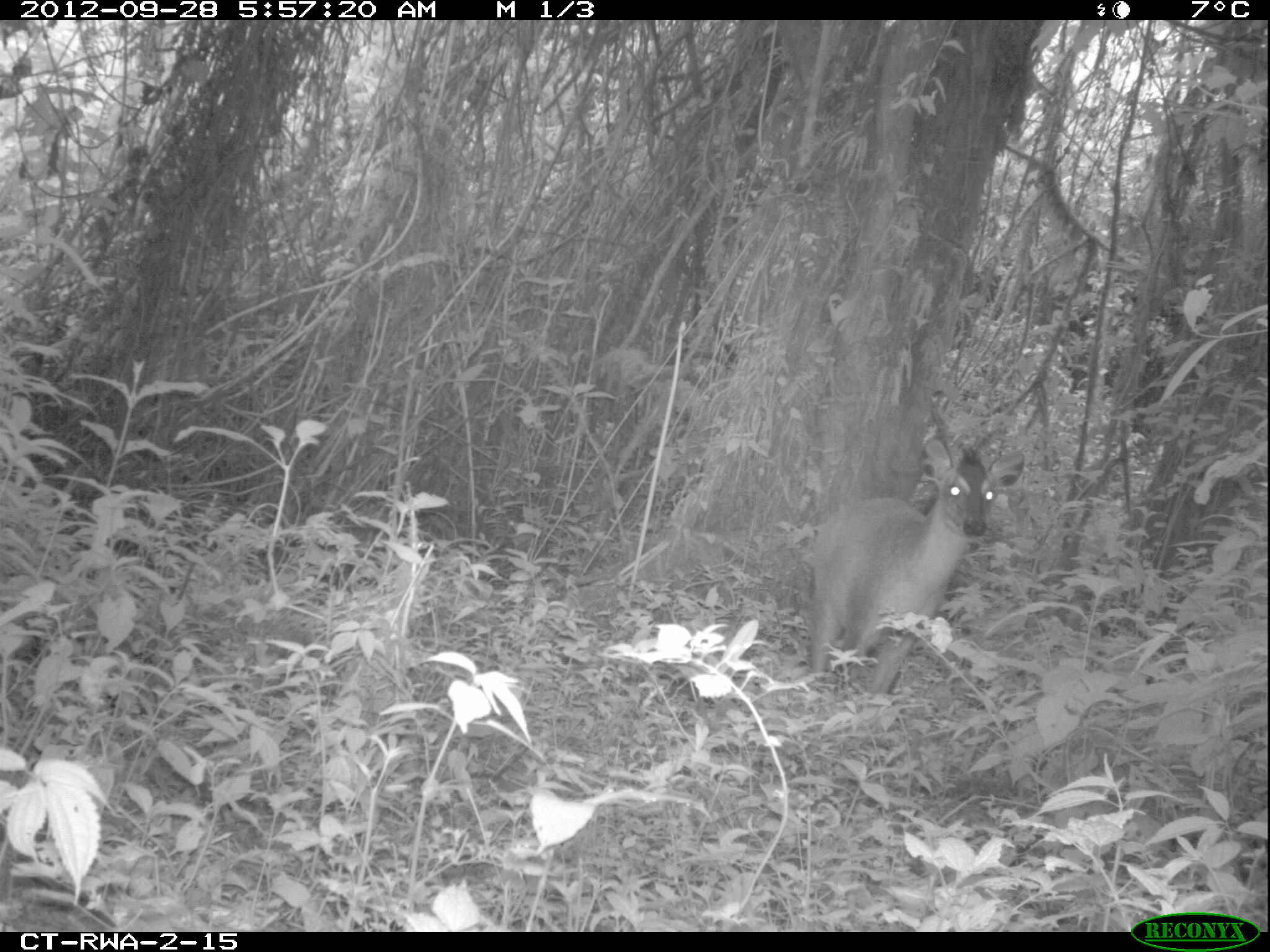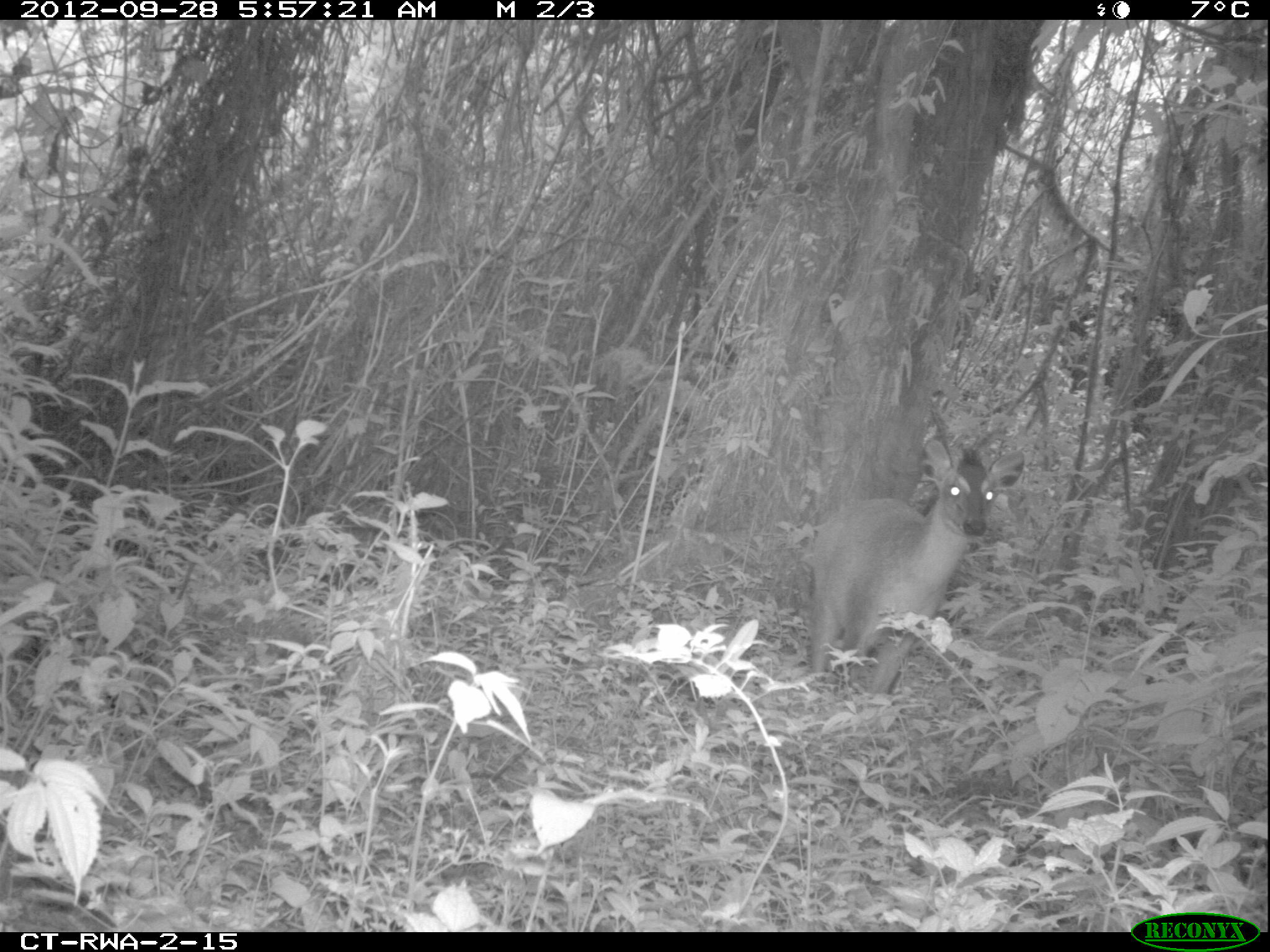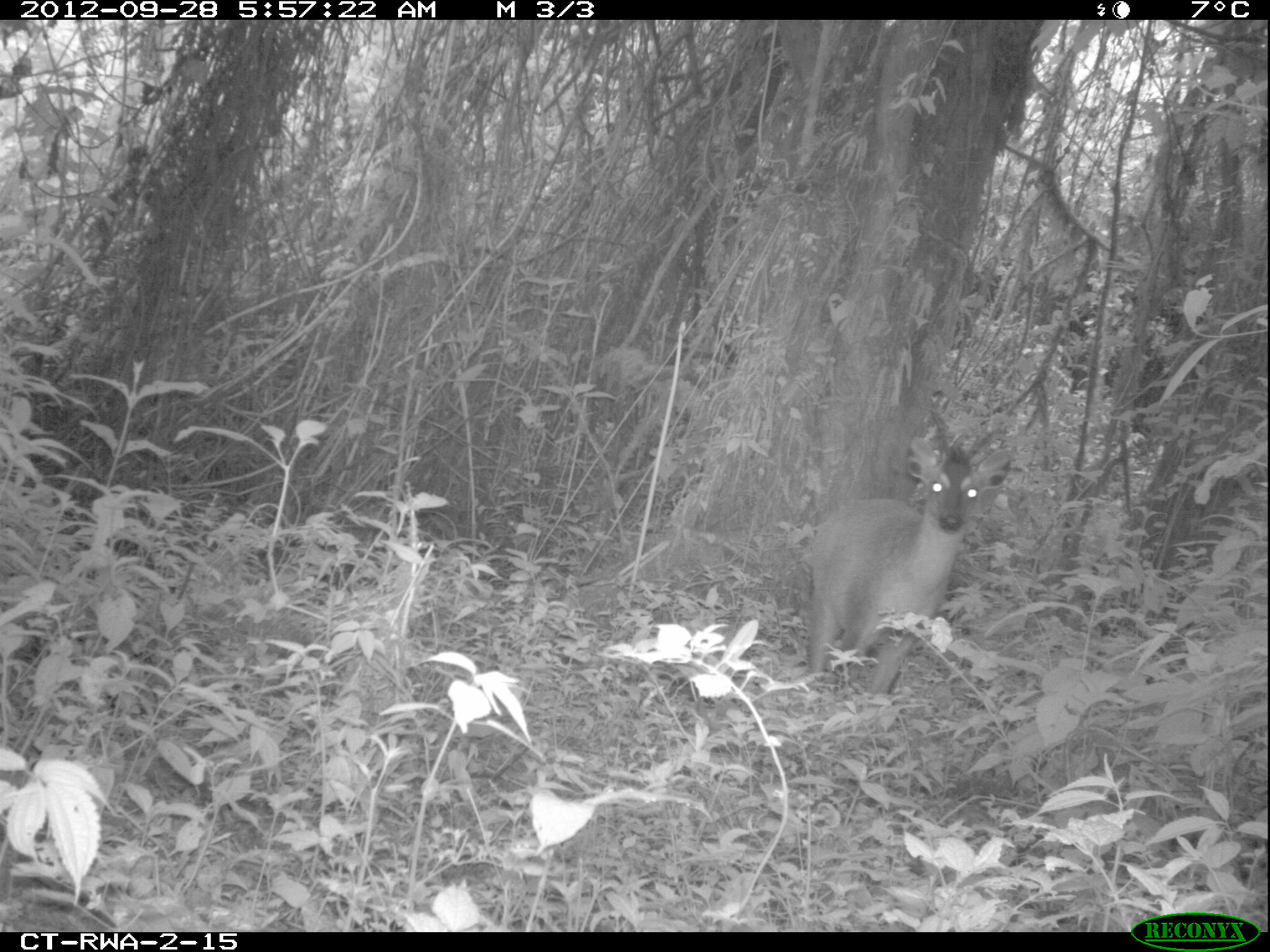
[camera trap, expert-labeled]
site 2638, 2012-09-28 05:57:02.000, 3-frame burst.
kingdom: Animalia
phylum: Chordata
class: Mammalia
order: Artiodactyla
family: Bovidae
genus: Cephalophus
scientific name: Cephalophus nigrifrons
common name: black-fronted duiker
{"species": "Cephalophus nigrifrons (black-fronted duiker)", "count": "1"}